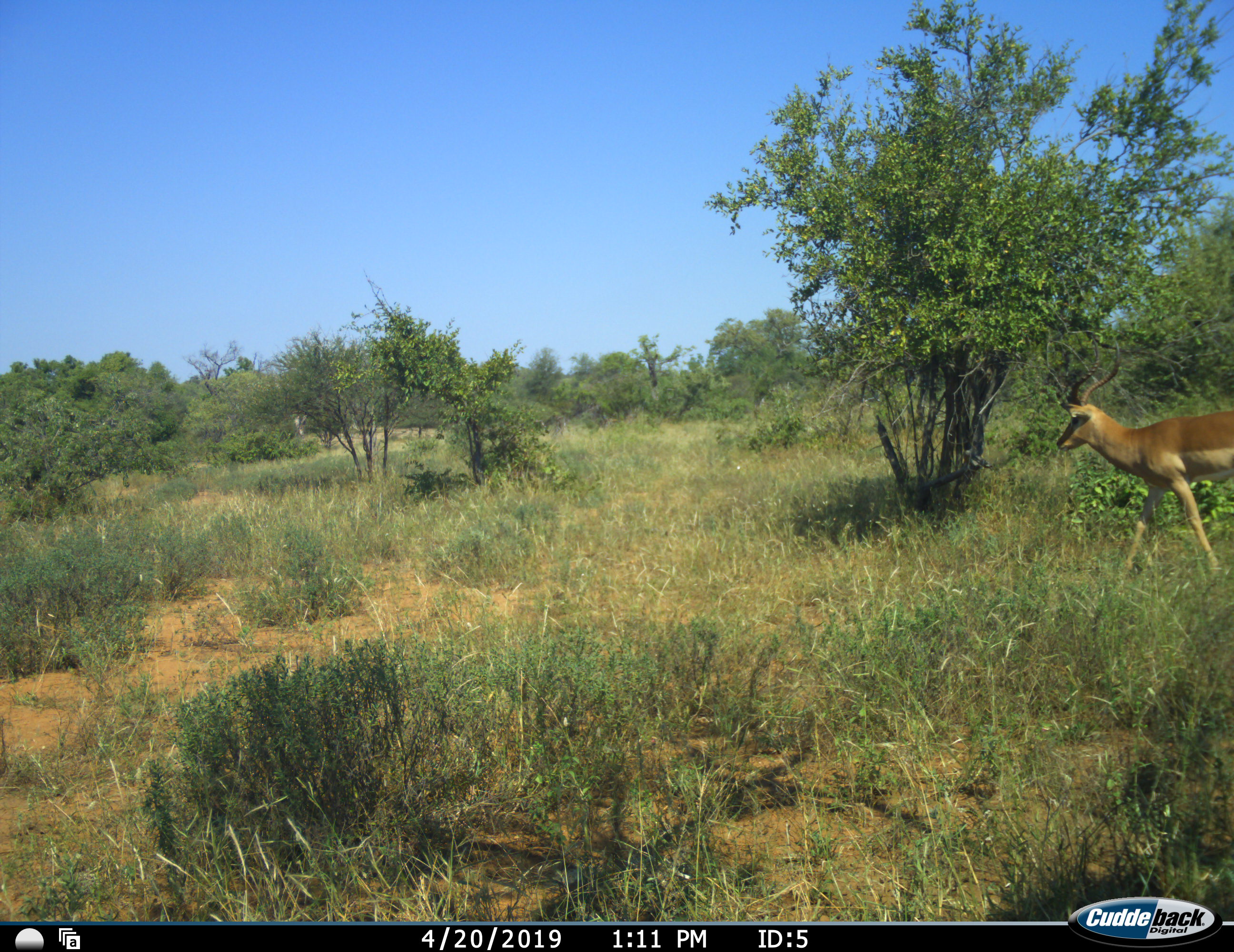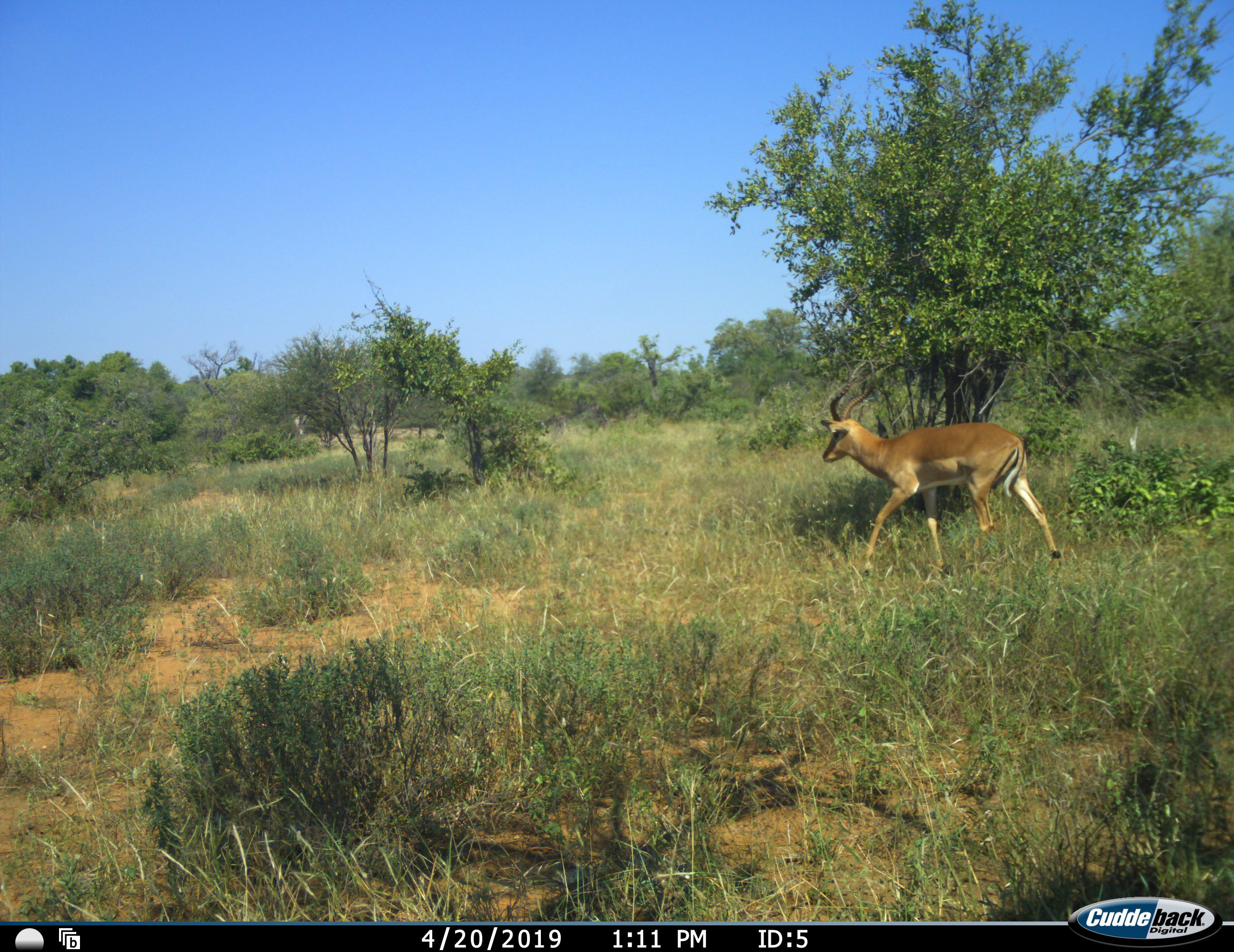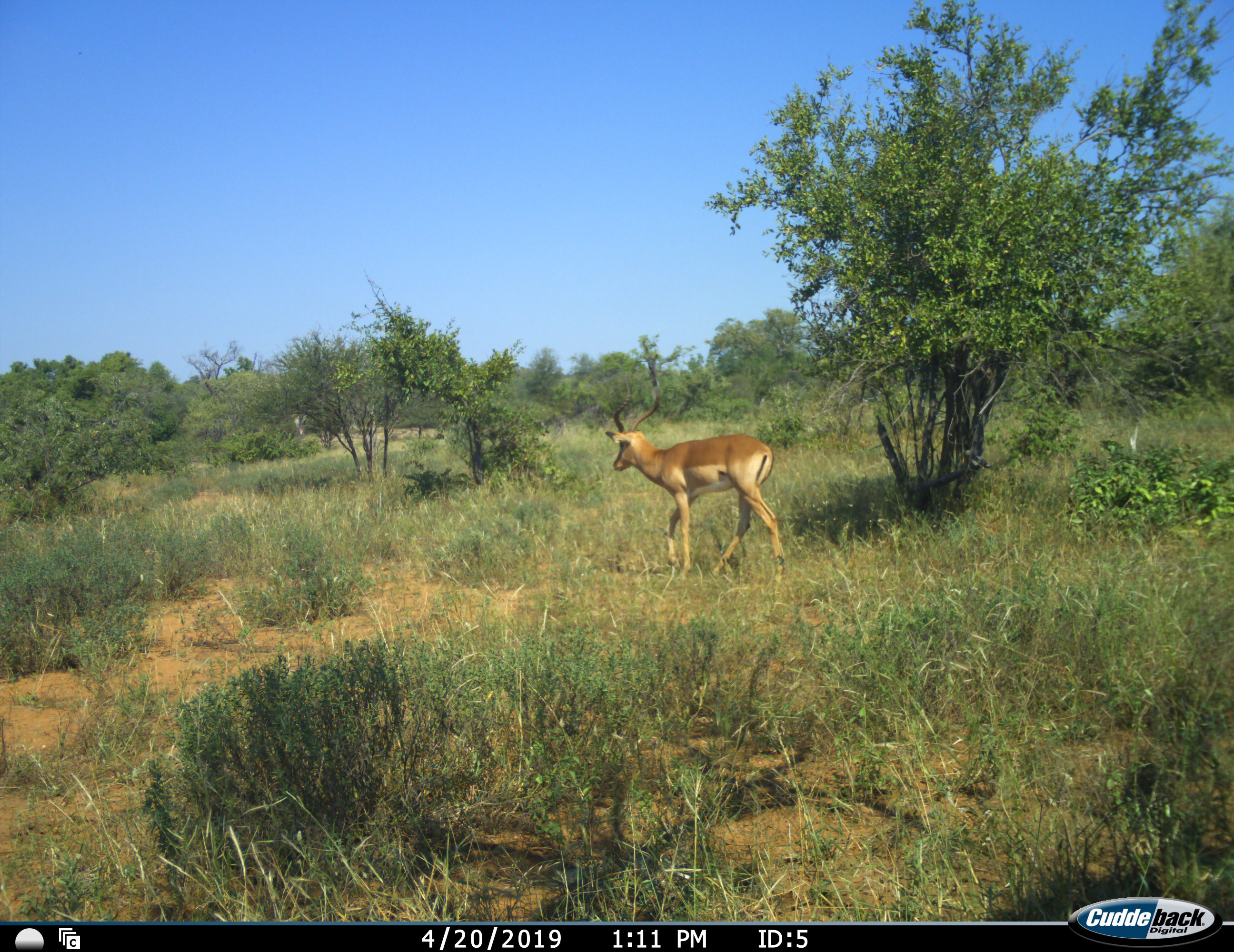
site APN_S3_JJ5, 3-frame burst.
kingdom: Animalia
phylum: Chordata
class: Mammalia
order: Artiodactyla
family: Bovidae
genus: Aepyceros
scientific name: Aepyceros melampus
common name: impala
Impala (Aepyceros melampus), count 1. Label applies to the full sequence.